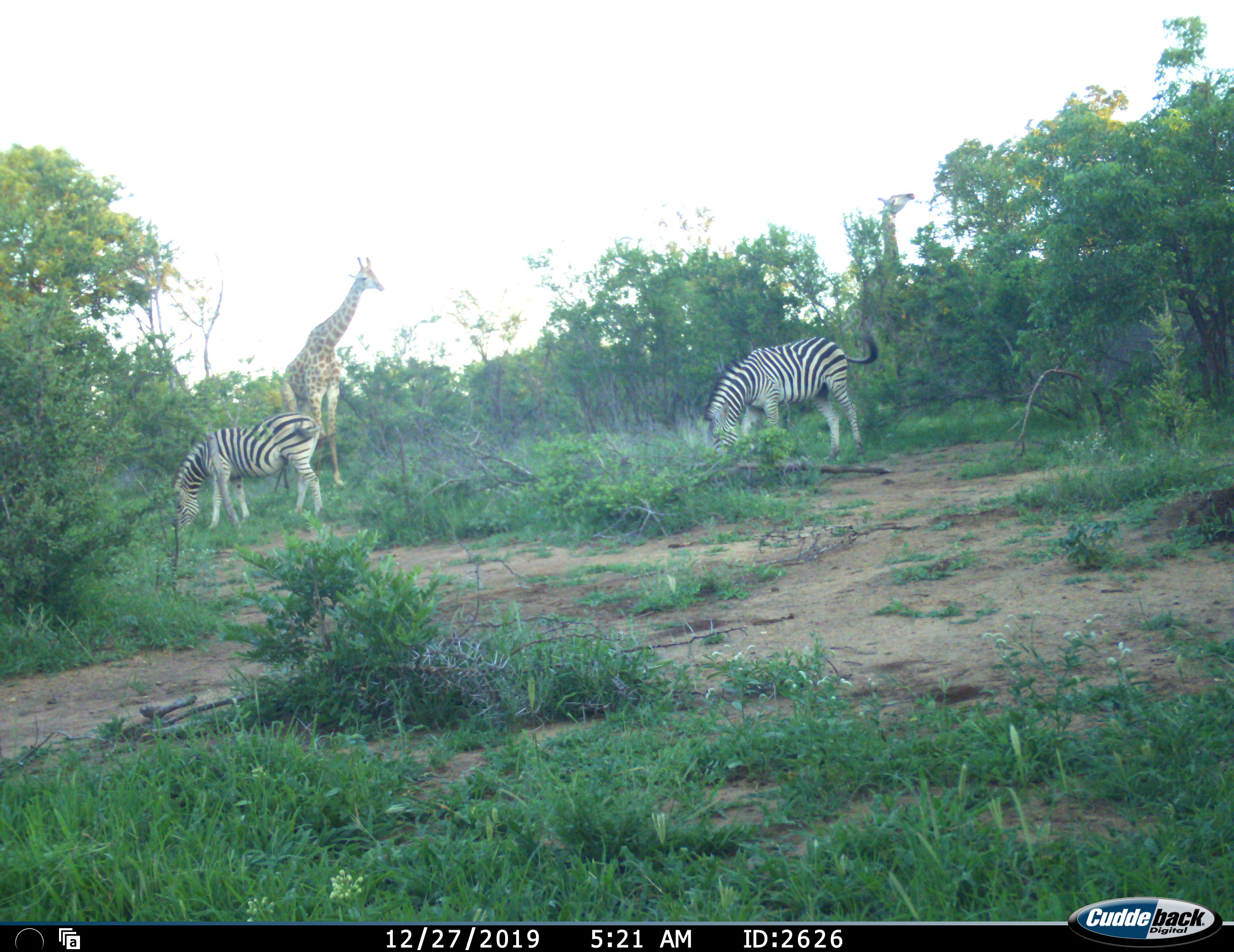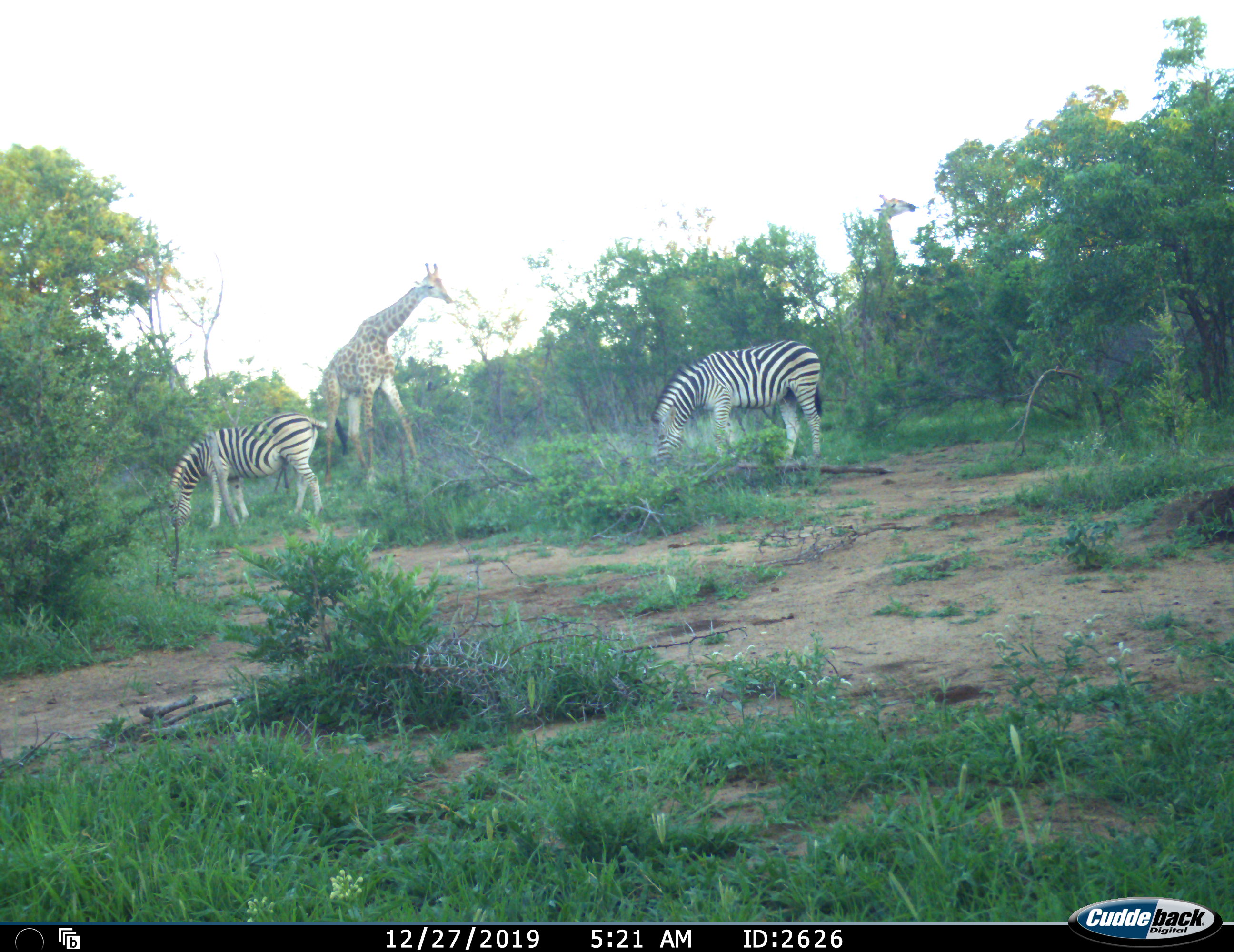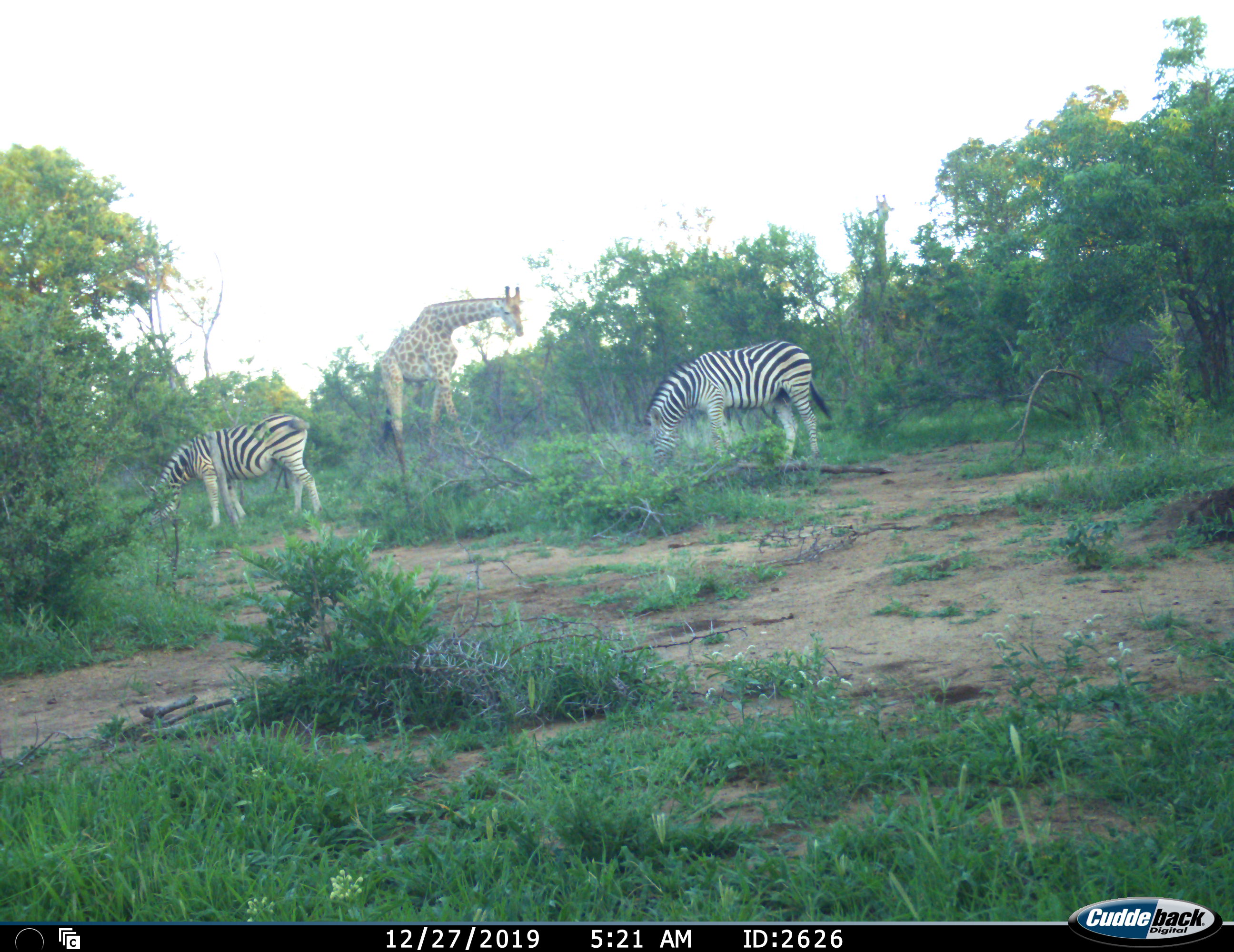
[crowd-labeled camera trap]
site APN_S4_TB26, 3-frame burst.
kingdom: Animalia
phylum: Chordata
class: Mammalia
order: Artiodactyla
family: Giraffidae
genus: Giraffa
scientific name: Giraffa camelopardalis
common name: giraffe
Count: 2.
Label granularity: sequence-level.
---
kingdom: Animalia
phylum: Chordata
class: Mammalia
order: Perissodactyla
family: Equidae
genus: Equus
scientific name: Equus quagga burchellii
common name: burchell's zebra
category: zebraburchells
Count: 2.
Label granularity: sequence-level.